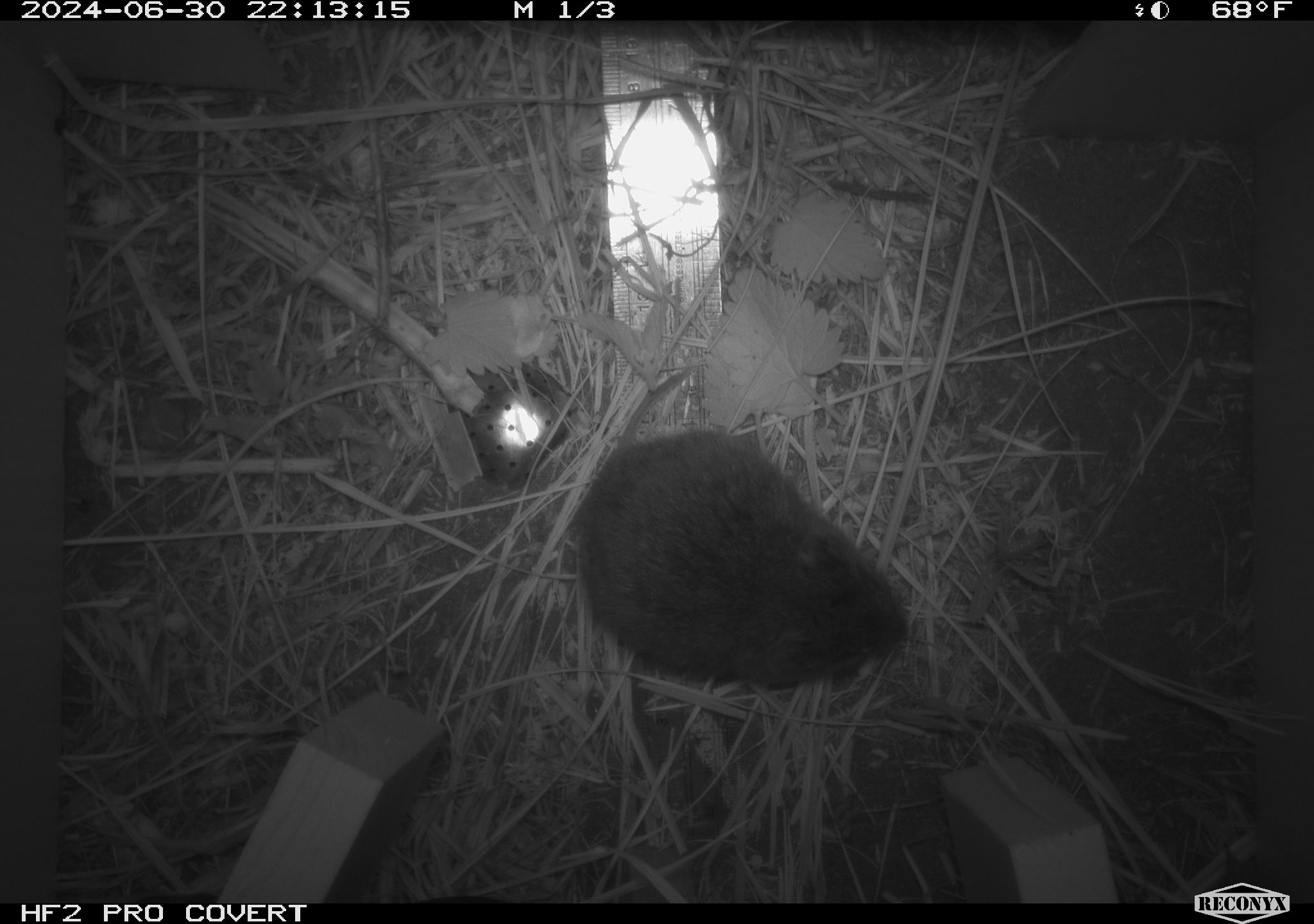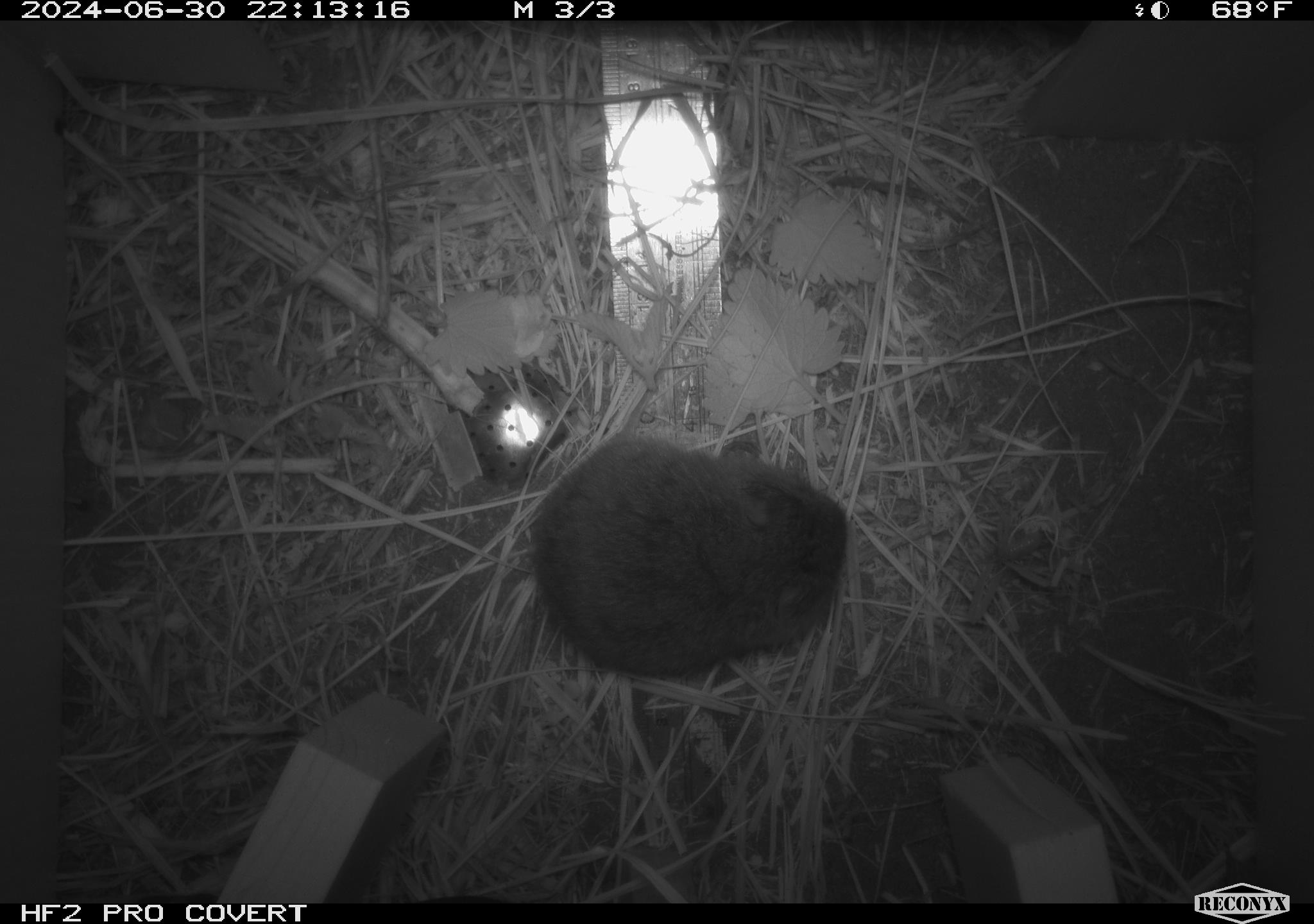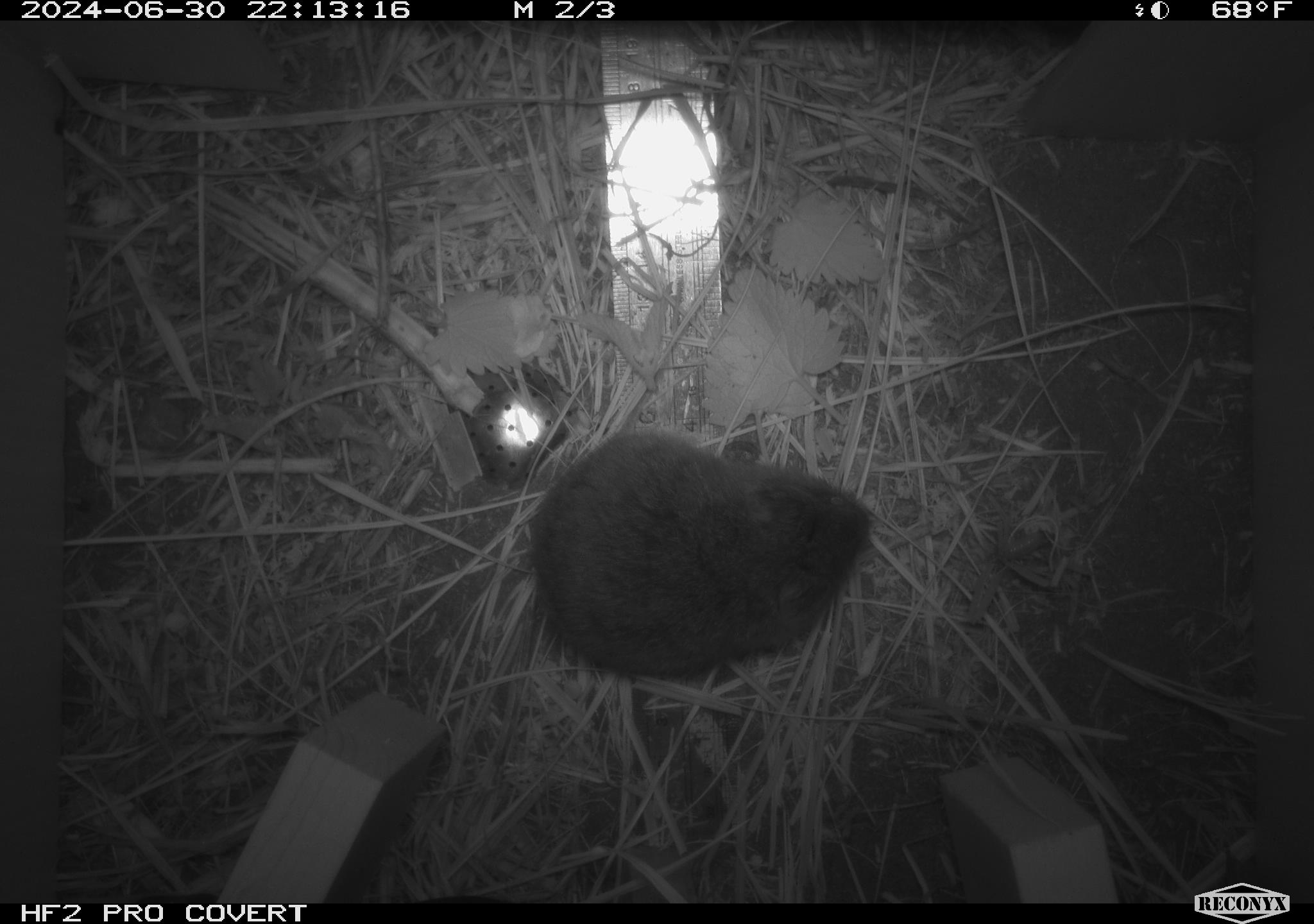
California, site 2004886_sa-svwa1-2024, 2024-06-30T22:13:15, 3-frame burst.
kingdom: Animalia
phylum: Chordata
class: Mammalia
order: Rodentia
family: Cricetidae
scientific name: Arvicolinae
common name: voles, lemmings, and muskrats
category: arvicolinae subfamily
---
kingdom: Animalia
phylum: Arthropoda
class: Malacostraca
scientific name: Malacostraca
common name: amphipods, crabs, isopods, krill, lobsters and shrimps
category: malacostracan